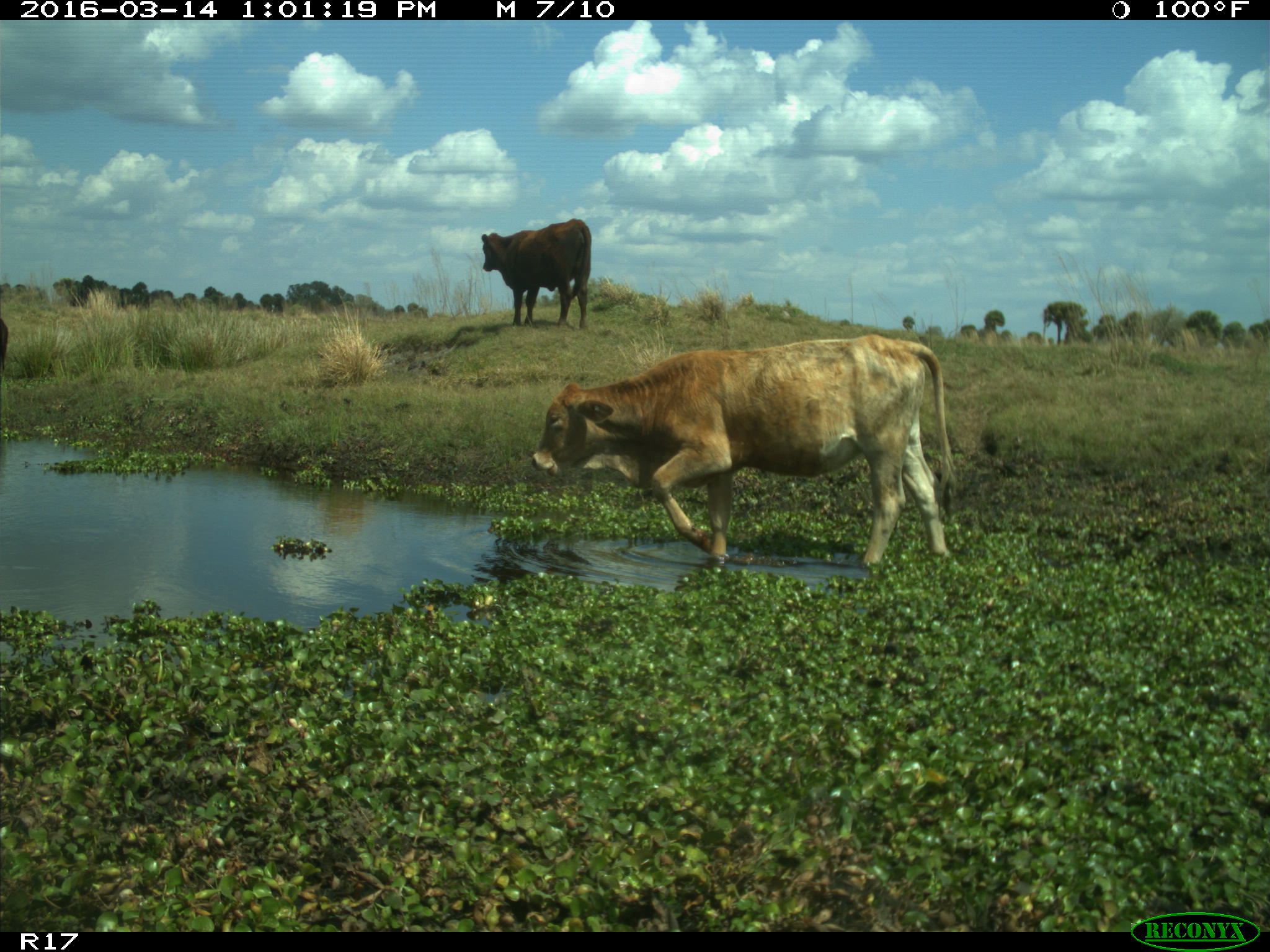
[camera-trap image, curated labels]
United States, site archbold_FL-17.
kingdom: Animalia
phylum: Chordata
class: Mammalia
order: Artiodactyla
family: Bovidae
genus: Bos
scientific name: Bos taurus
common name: domestic cow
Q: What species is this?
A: Bos taurus (domestic cow).